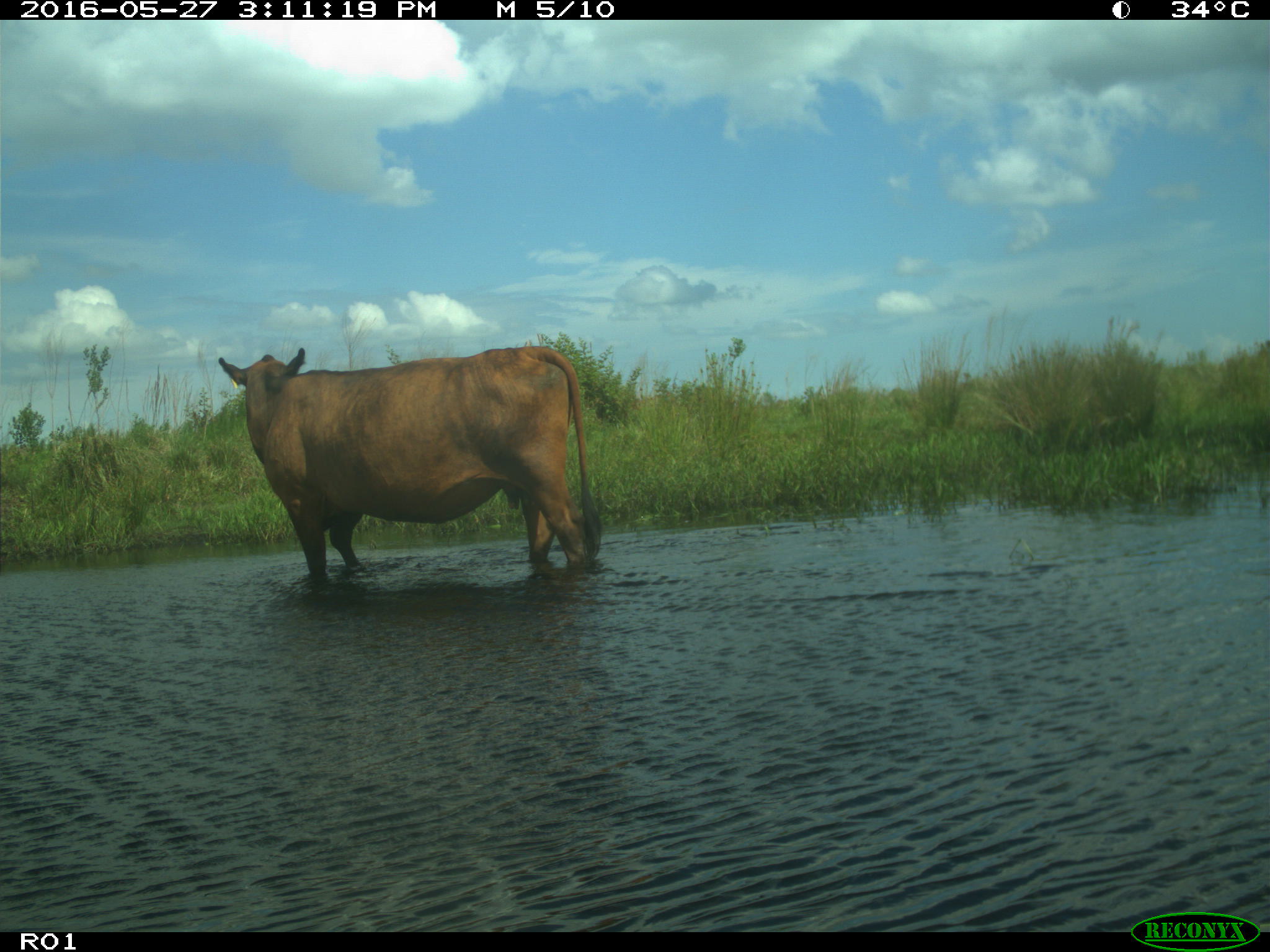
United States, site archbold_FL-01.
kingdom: Animalia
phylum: Chordata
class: Mammalia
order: Artiodactyla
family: Bovidae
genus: Bos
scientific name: Bos taurus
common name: domestic cow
Bos taurus (domestic cow).